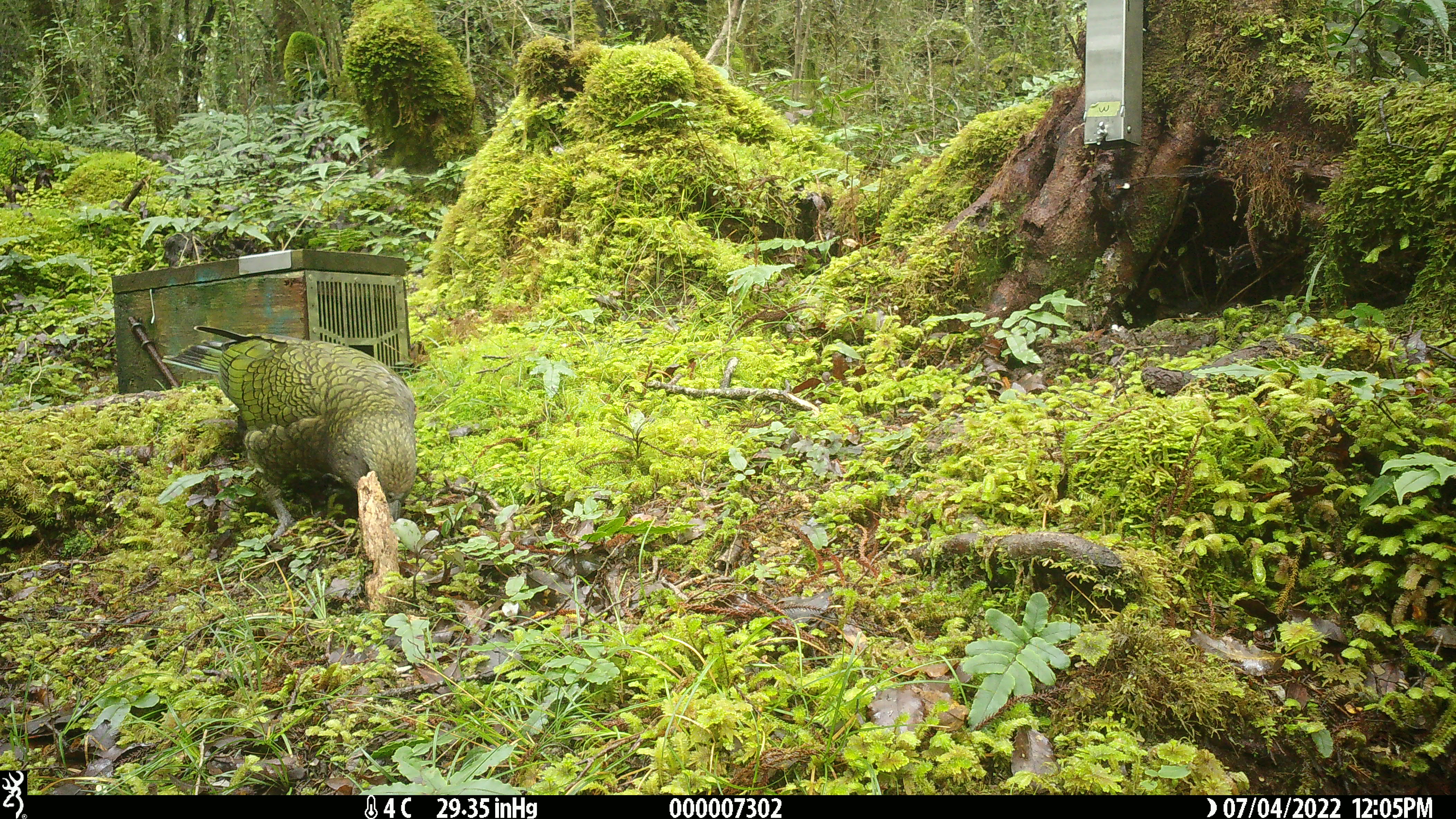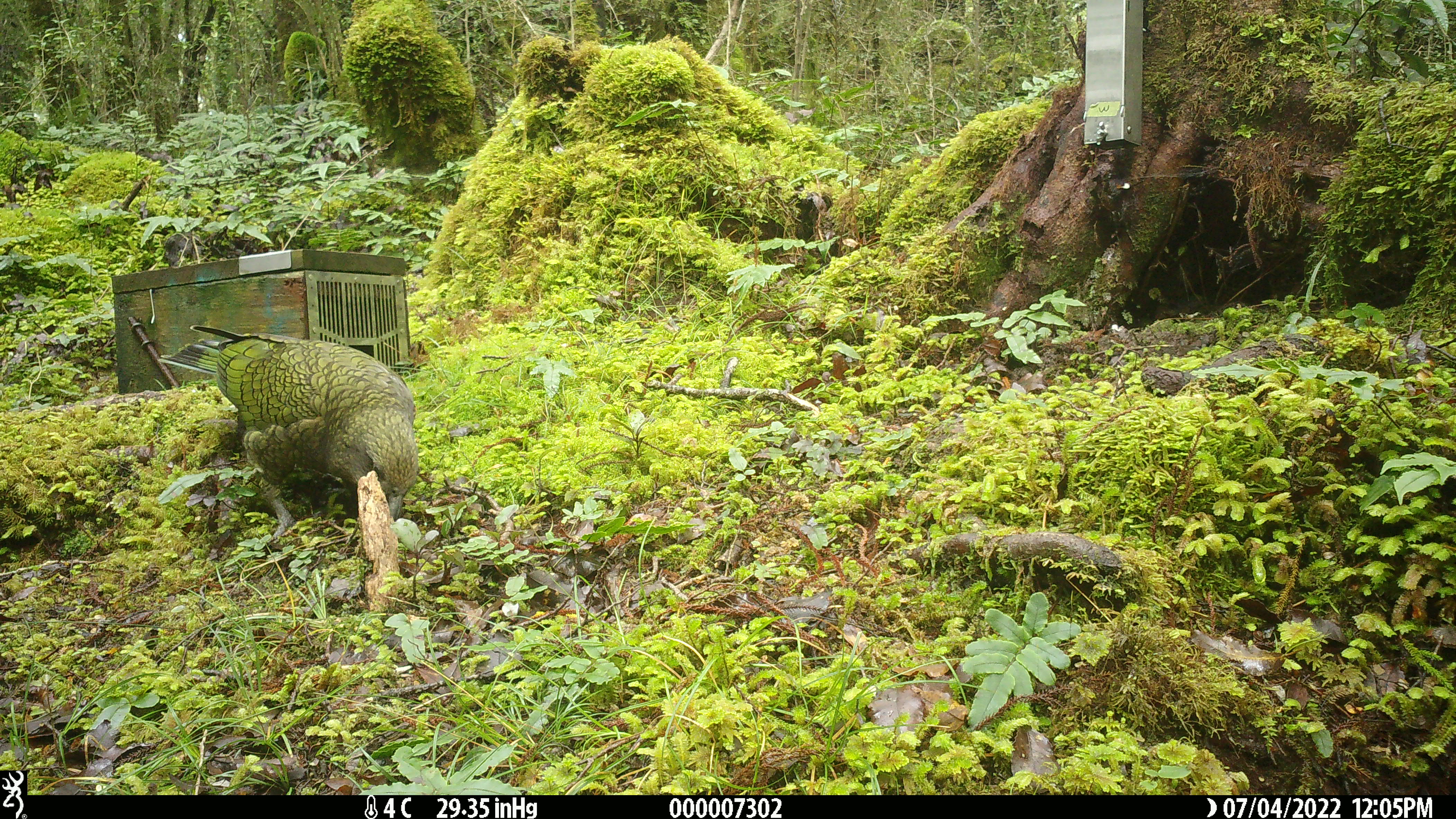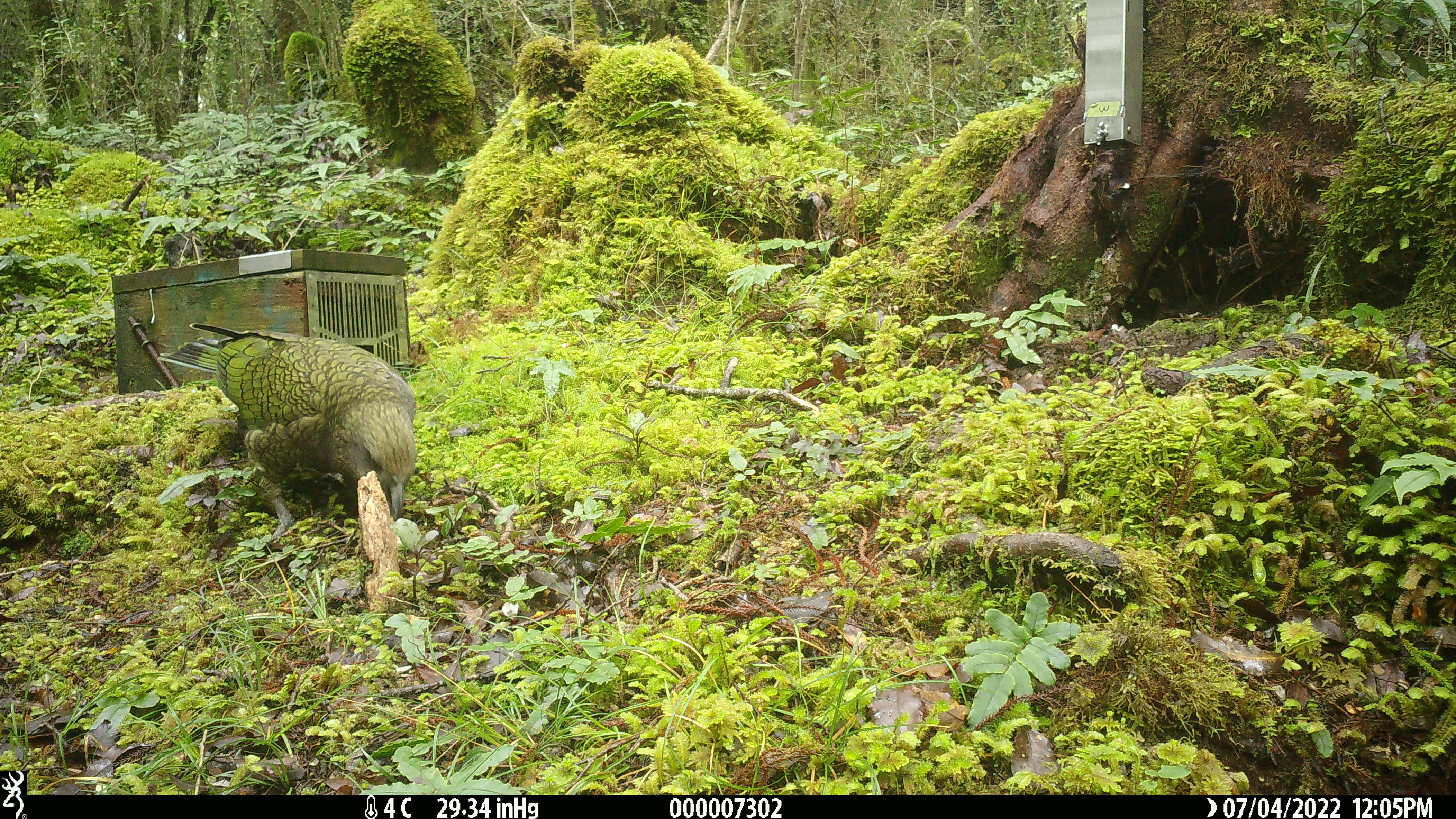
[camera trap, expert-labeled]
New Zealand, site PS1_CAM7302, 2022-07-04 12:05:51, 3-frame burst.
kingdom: Animalia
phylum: Chordata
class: Aves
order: Psittaciformes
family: Strigopidae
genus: Nestor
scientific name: Nestor notabilis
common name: kea